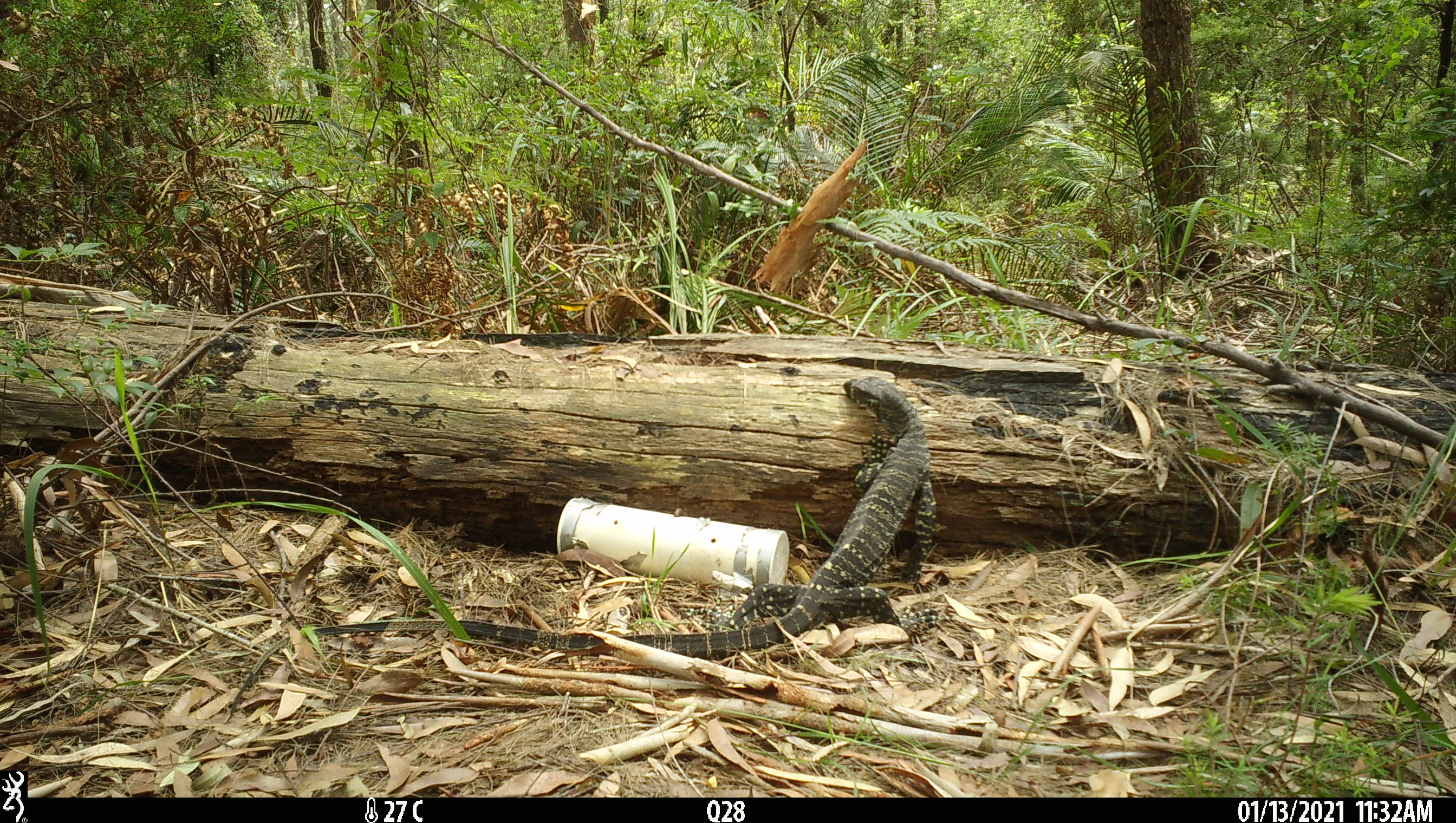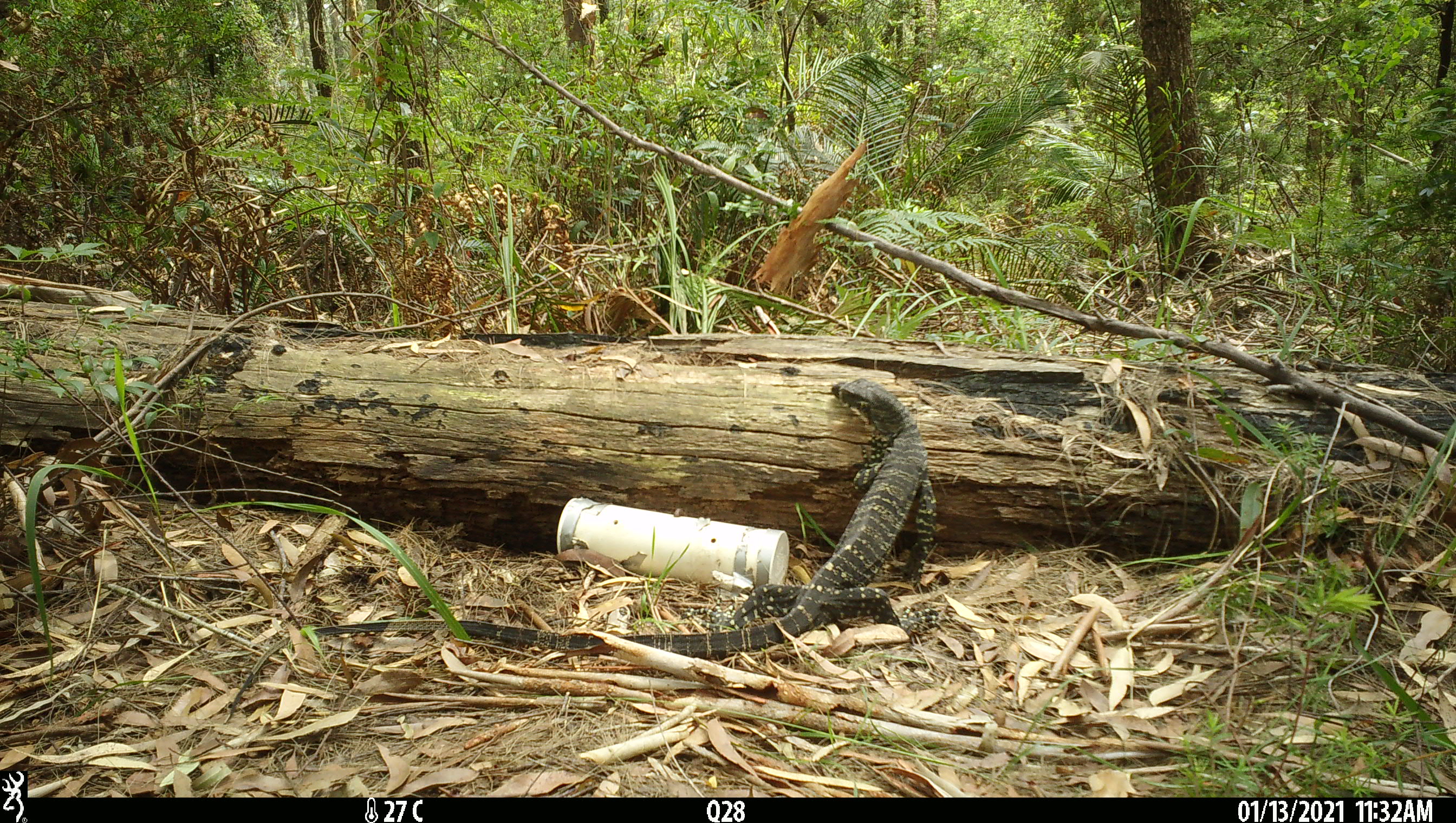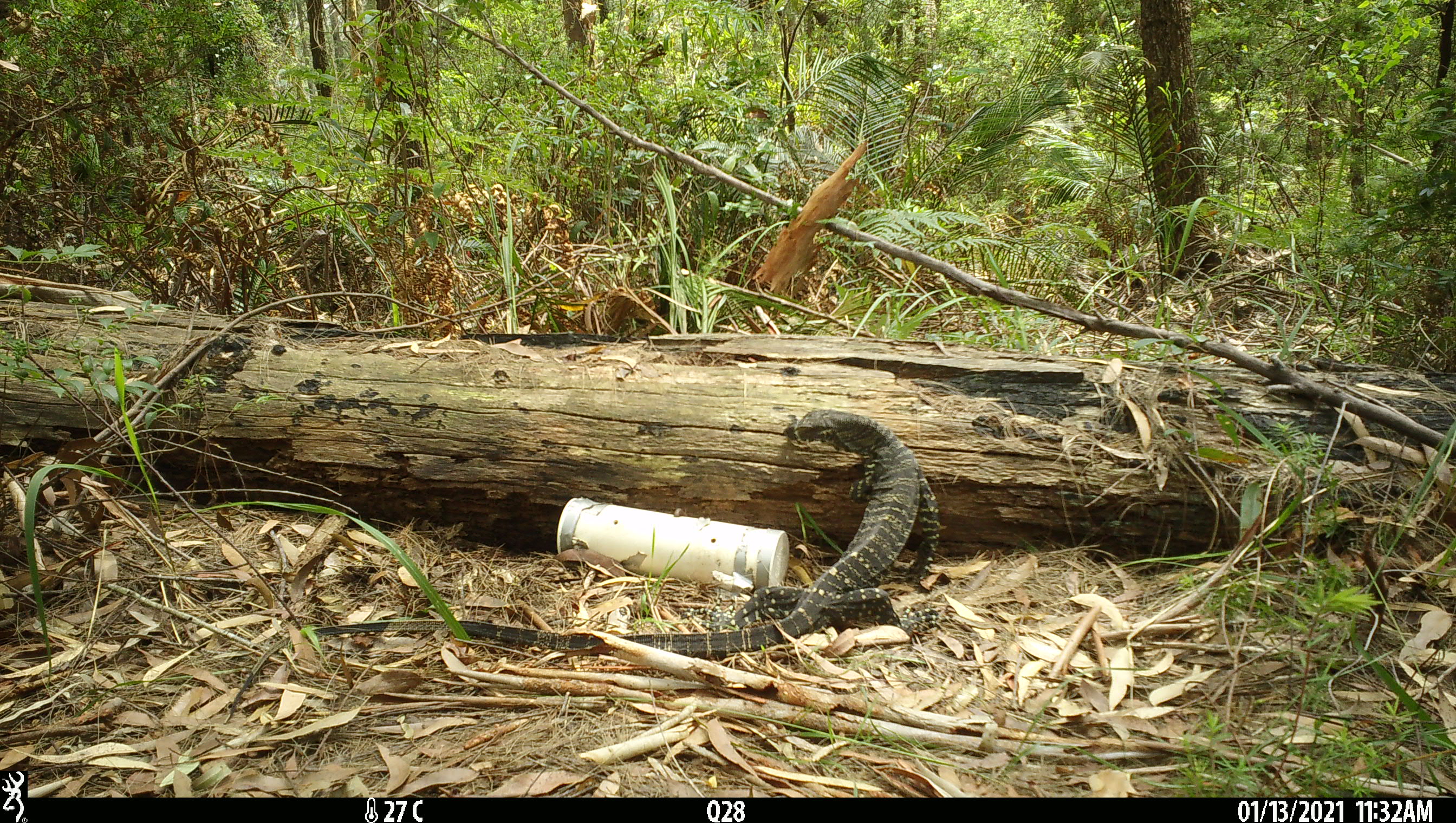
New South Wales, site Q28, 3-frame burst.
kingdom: Animalia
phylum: Chordata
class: Reptilia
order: Squamata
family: Varanidae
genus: Varanus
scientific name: Varanus varius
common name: lace monitor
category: goanna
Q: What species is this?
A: Goanna (lace monitor) (Varanus varius).